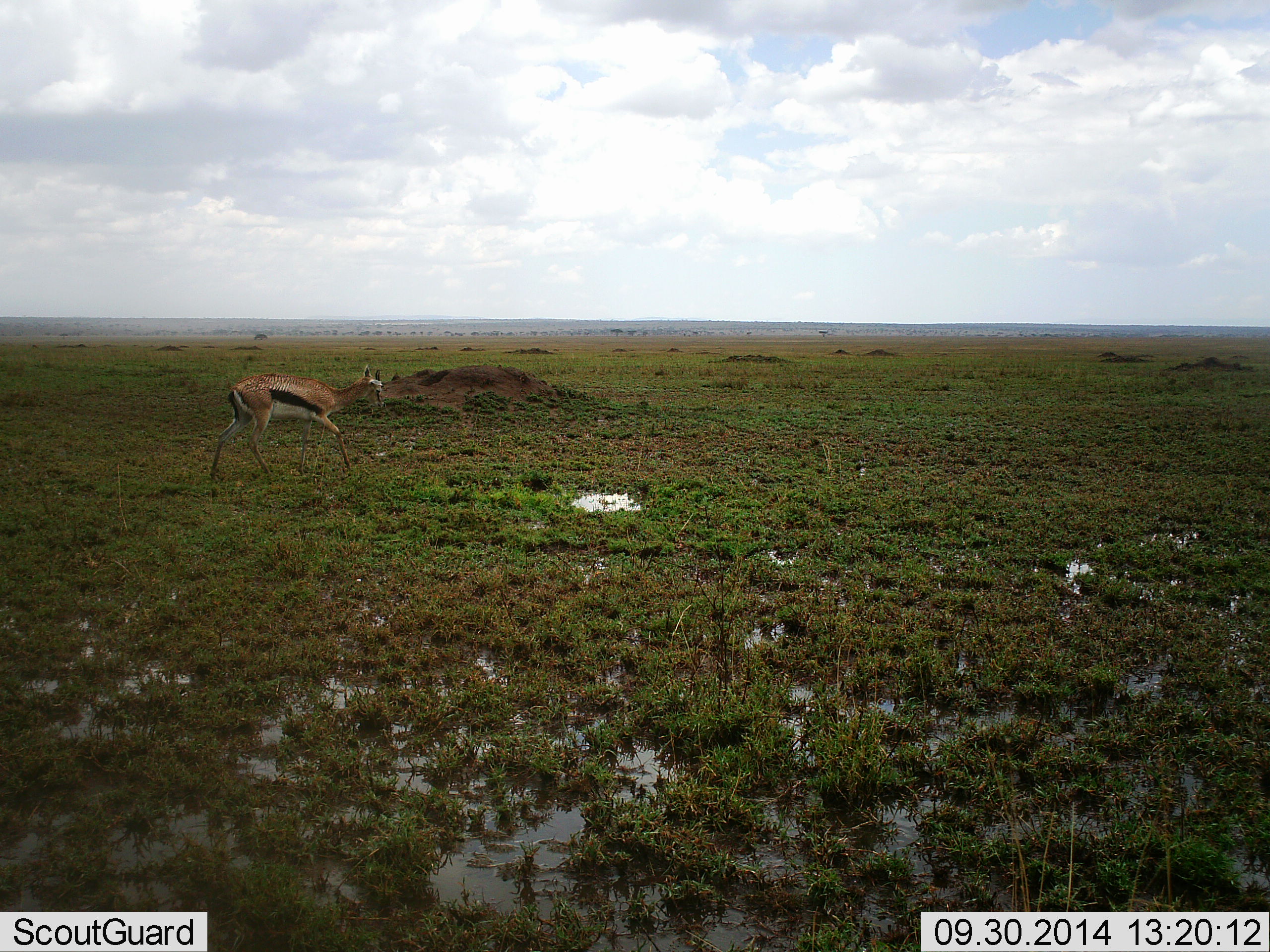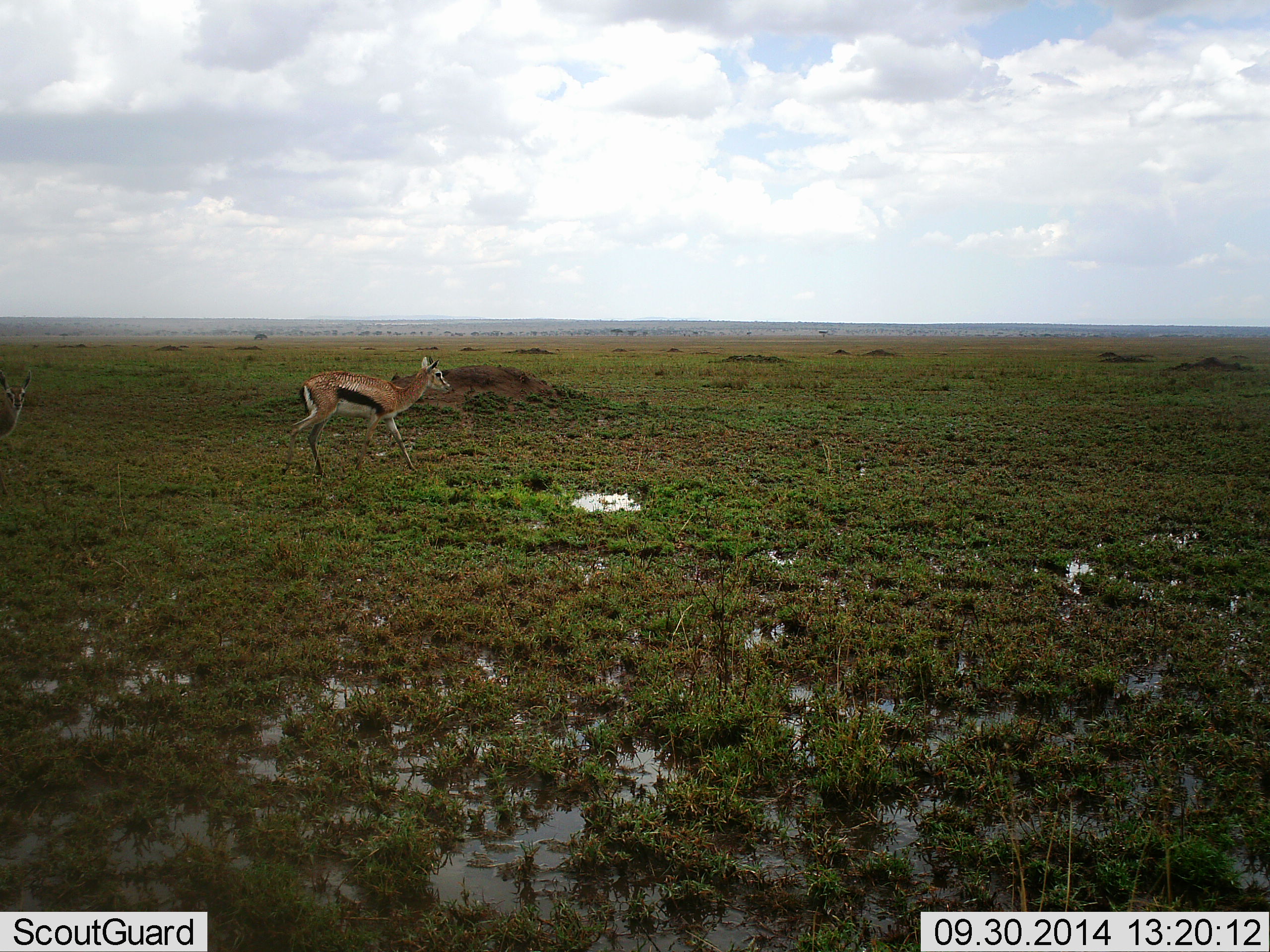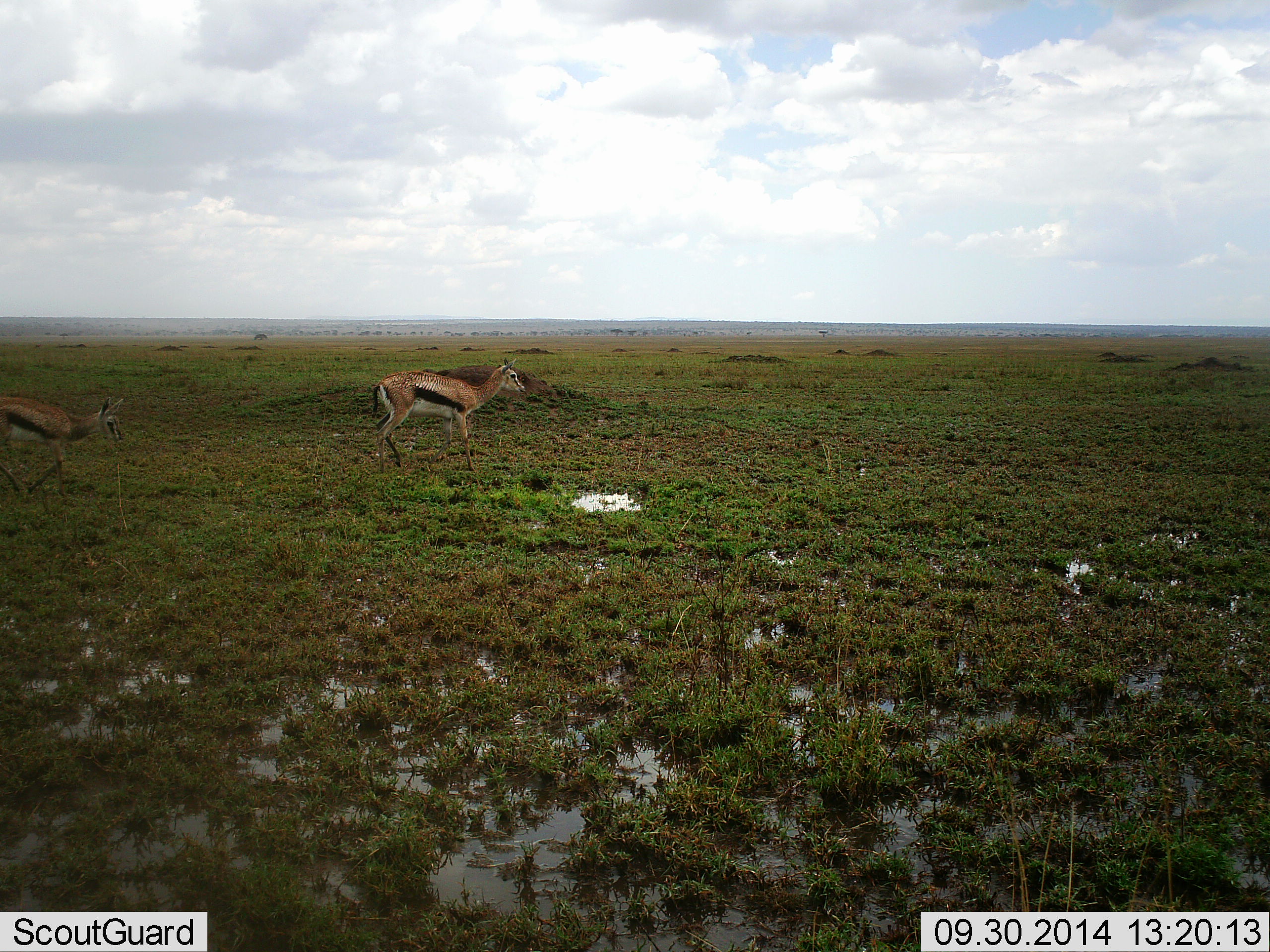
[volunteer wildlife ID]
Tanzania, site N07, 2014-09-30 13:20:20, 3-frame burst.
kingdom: Animalia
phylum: Chordata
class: Mammalia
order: Artiodactyla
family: Bovidae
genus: Eudorcas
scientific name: Eudorcas thomsonii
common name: thomson's gazelle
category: gazellethomsons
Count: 2.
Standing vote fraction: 0%.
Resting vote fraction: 0%.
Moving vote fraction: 100%.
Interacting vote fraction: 0%.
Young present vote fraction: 10%.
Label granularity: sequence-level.